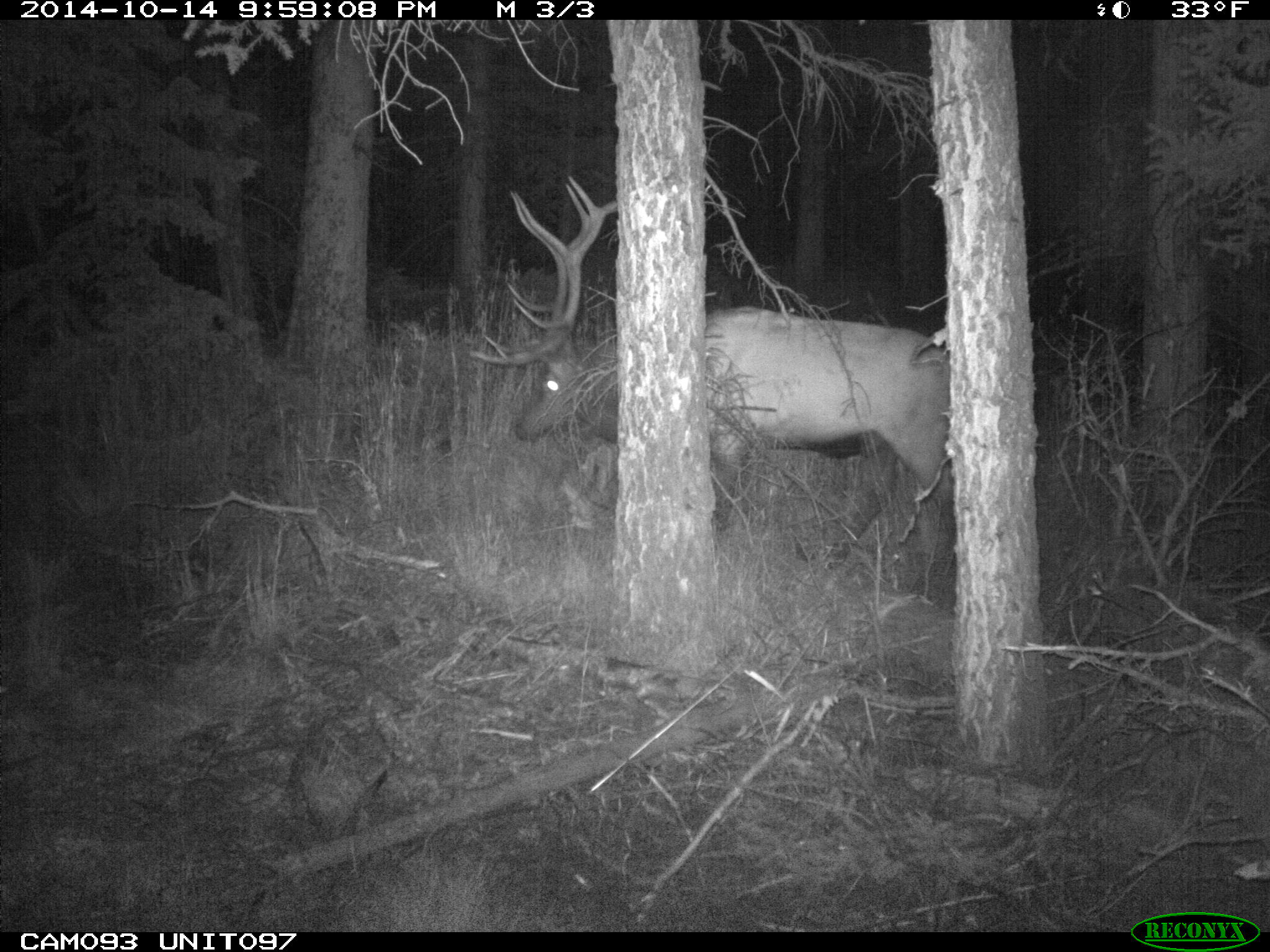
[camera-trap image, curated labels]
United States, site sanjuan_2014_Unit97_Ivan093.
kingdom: Animalia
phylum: Chordata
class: Mammalia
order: Artiodactyla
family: Cervidae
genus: Cervus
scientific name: Cervus elaphus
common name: red deer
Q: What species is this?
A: Cervus elaphus (red deer).